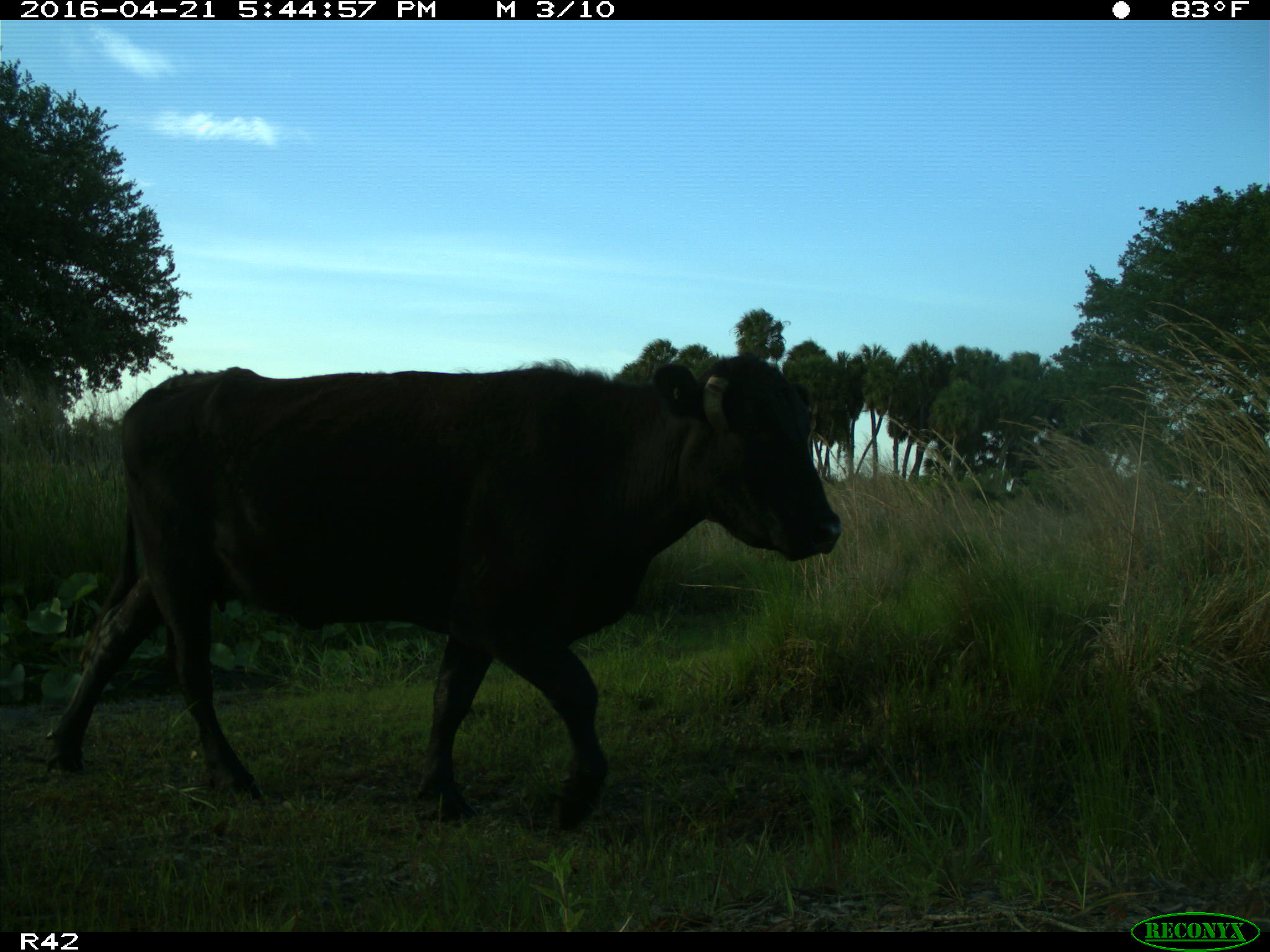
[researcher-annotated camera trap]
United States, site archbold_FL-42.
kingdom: Animalia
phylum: Chordata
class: Mammalia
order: Artiodactyla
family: Bovidae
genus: Bos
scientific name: Bos taurus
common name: domestic cow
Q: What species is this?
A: Bos taurus (domestic cow).